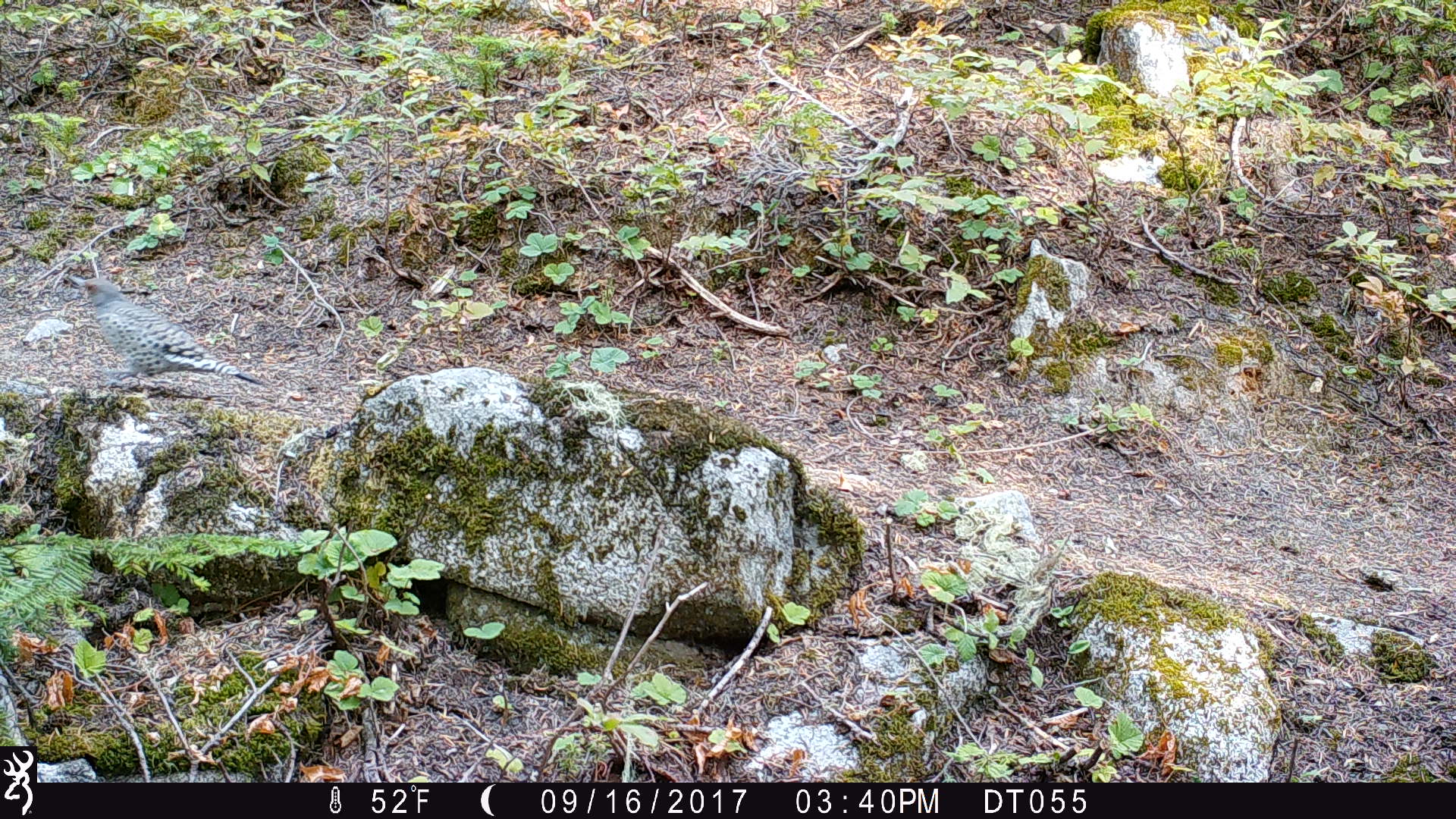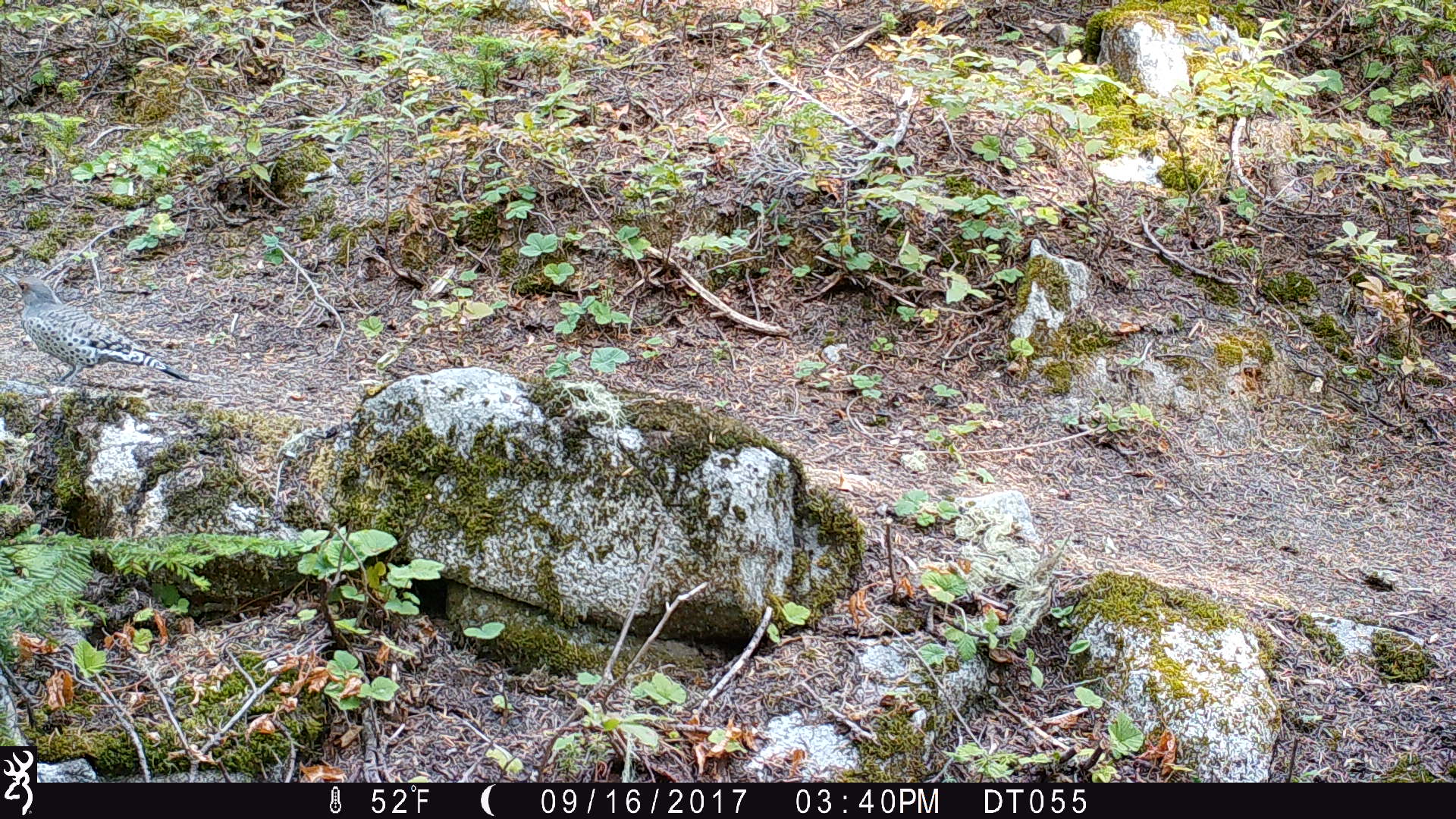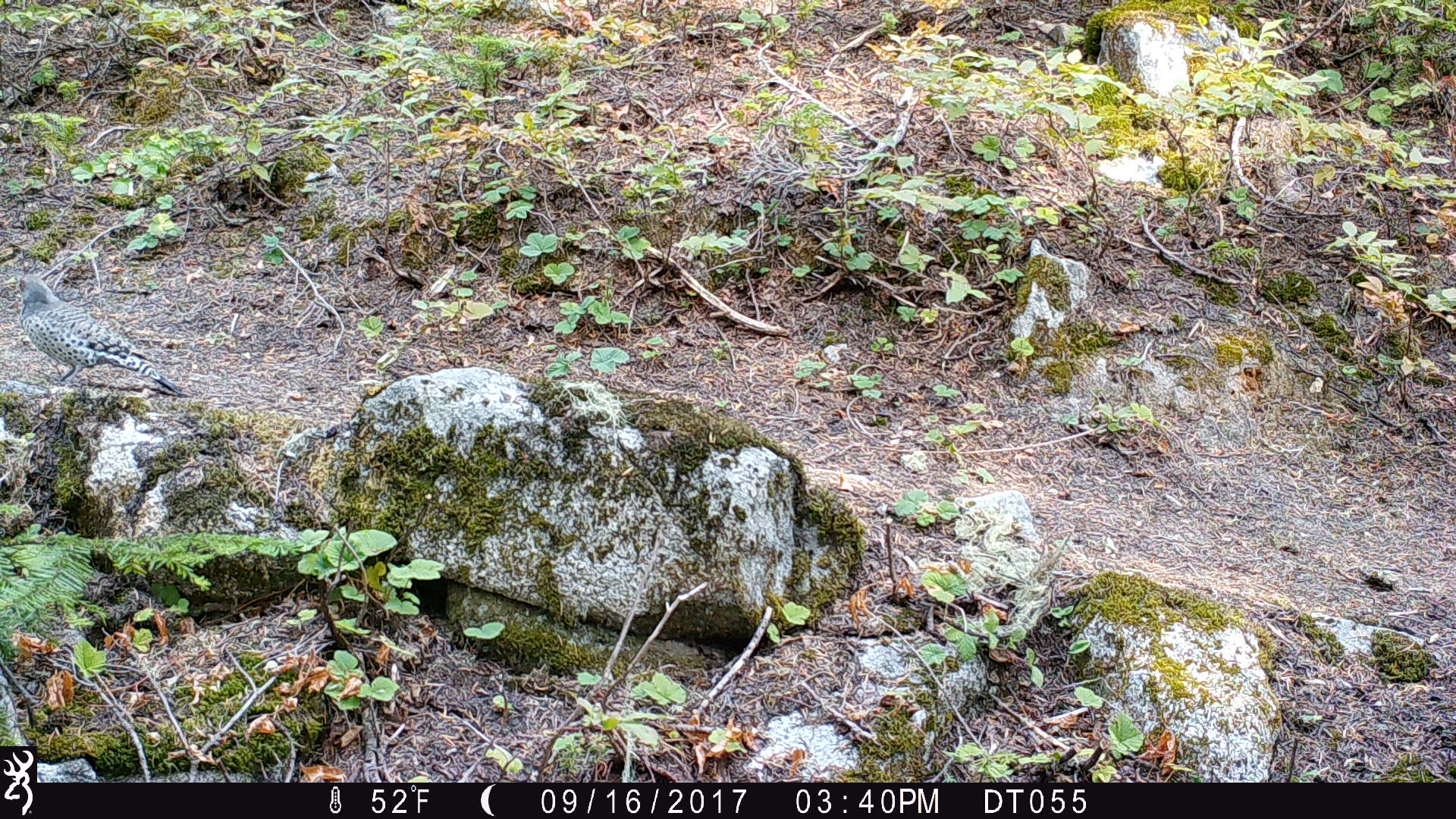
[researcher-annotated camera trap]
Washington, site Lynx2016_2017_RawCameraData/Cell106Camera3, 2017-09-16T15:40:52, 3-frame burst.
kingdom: Animalia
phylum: Chordata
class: Aves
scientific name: Aves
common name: birds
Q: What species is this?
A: Aves (birds).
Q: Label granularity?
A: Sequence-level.